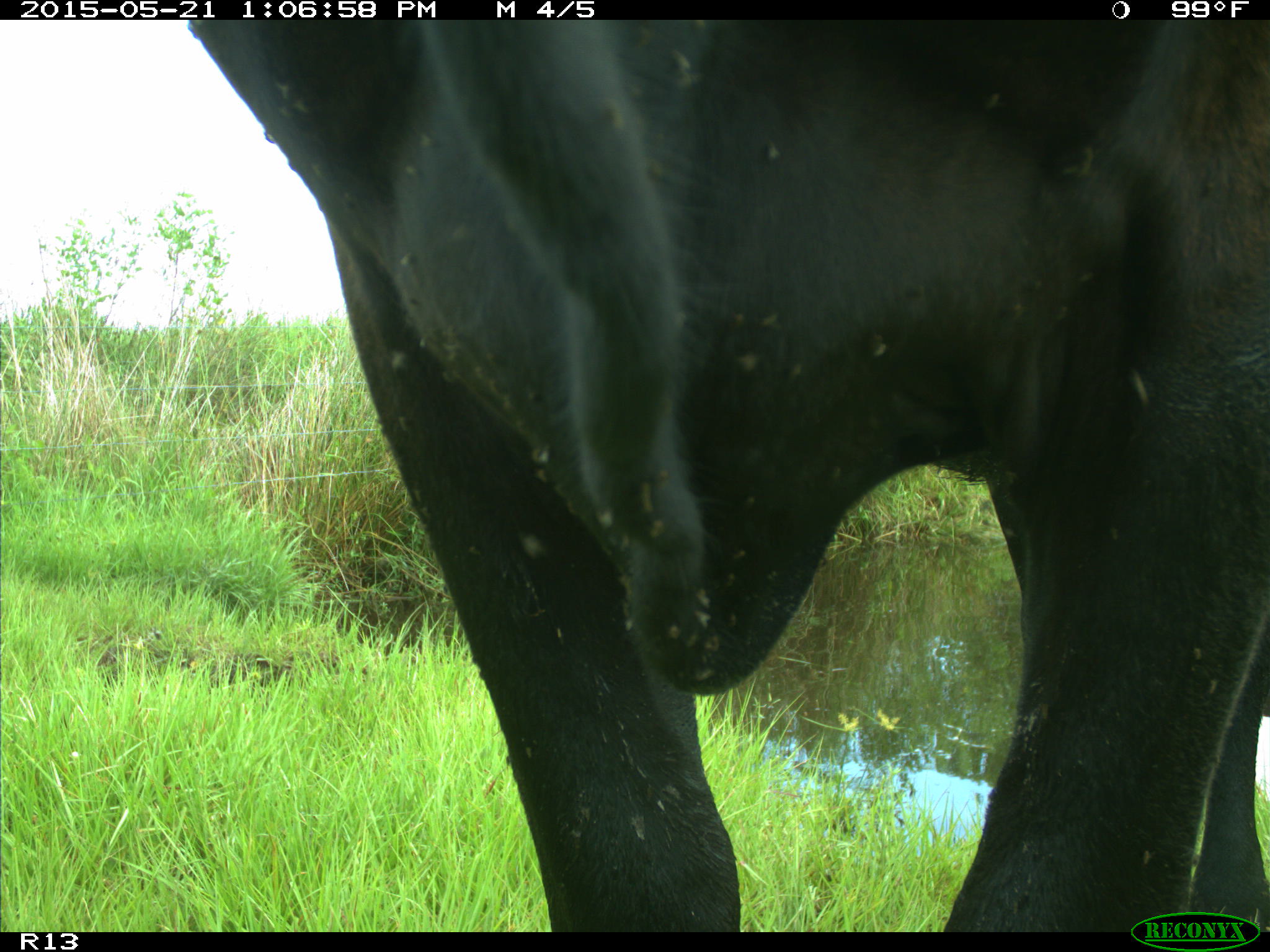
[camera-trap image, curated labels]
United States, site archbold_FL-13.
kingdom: Animalia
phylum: Chordata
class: Mammalia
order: Artiodactyla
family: Bovidae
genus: Bos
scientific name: Bos taurus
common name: domestic cow